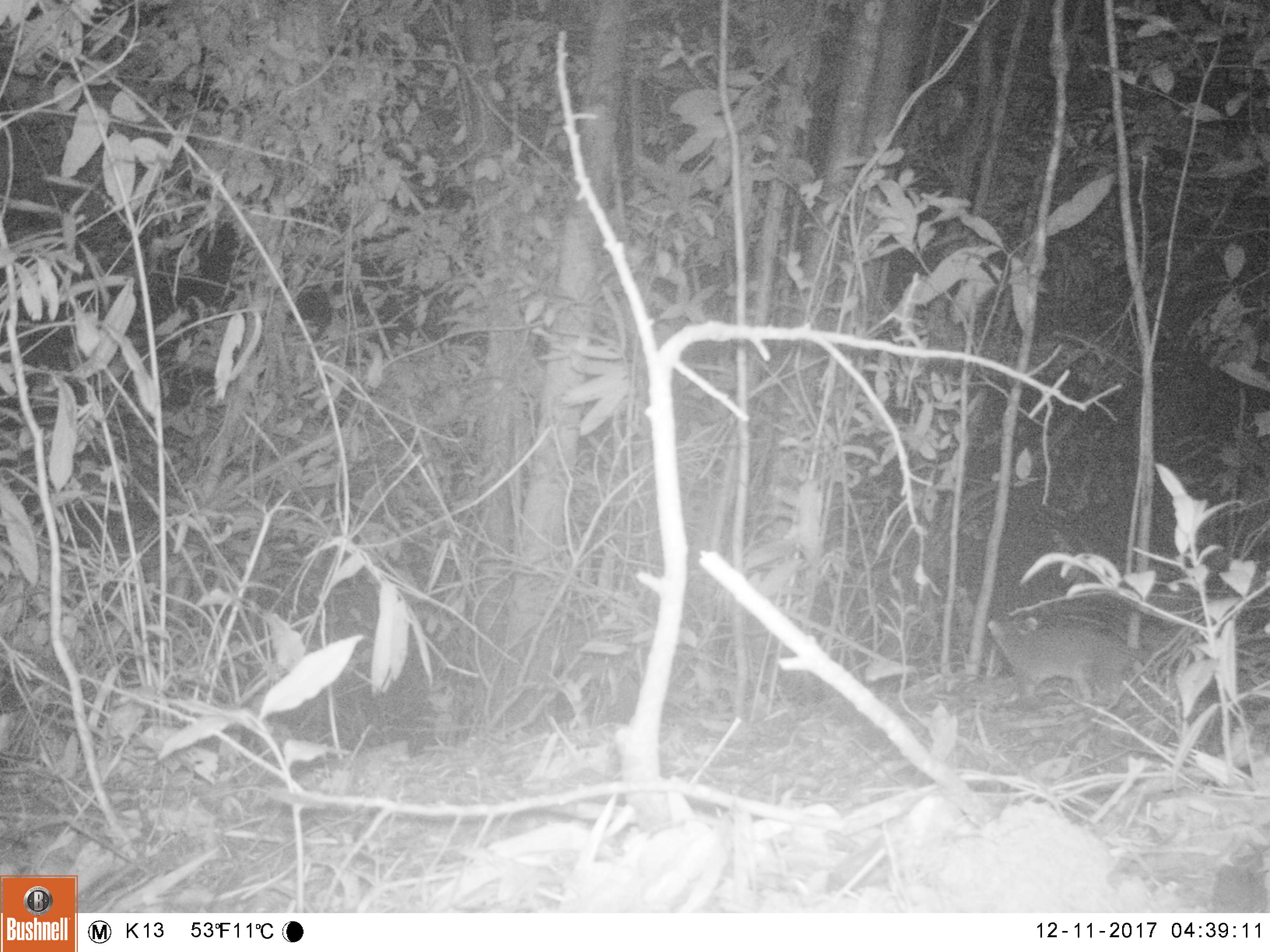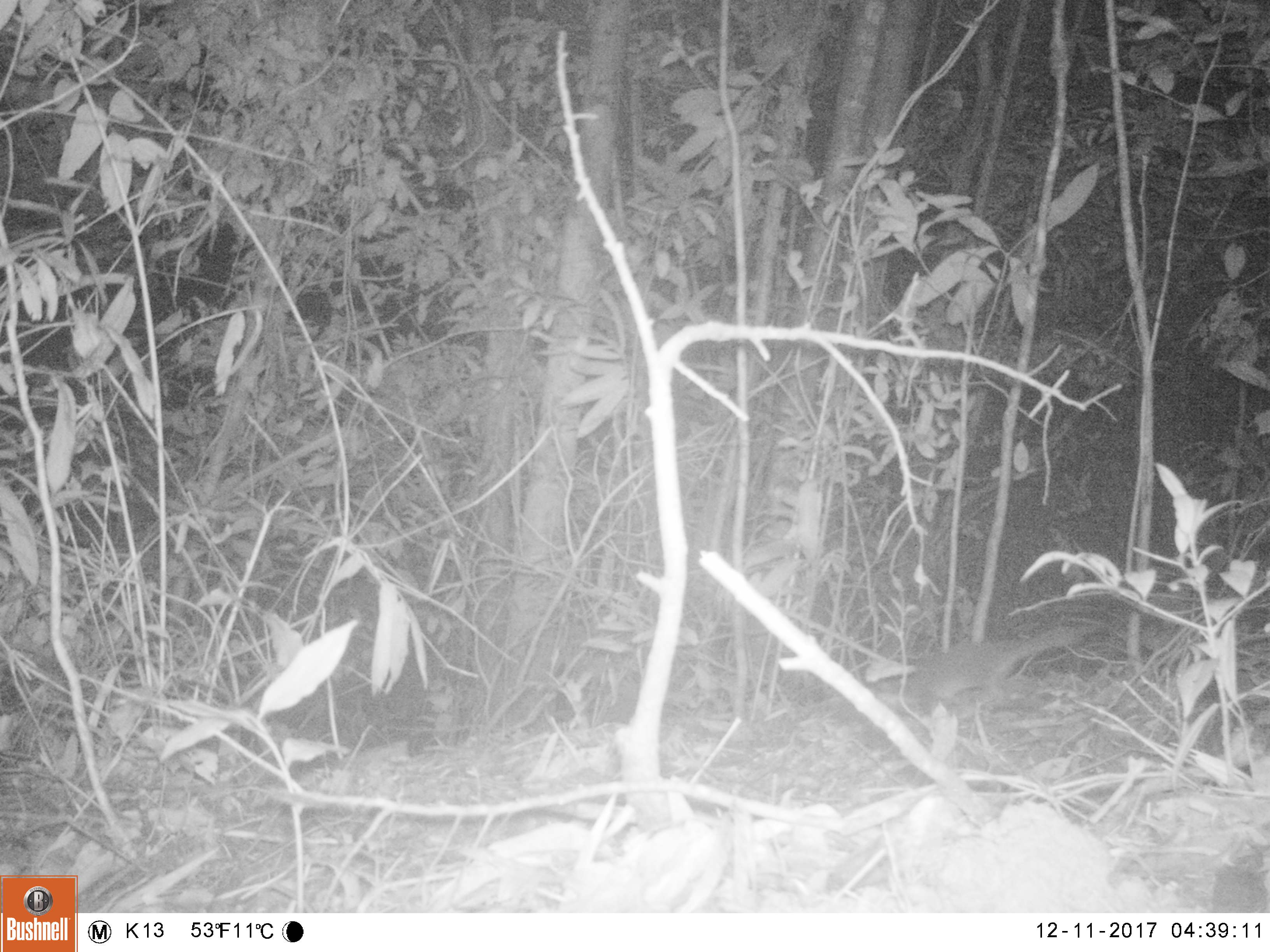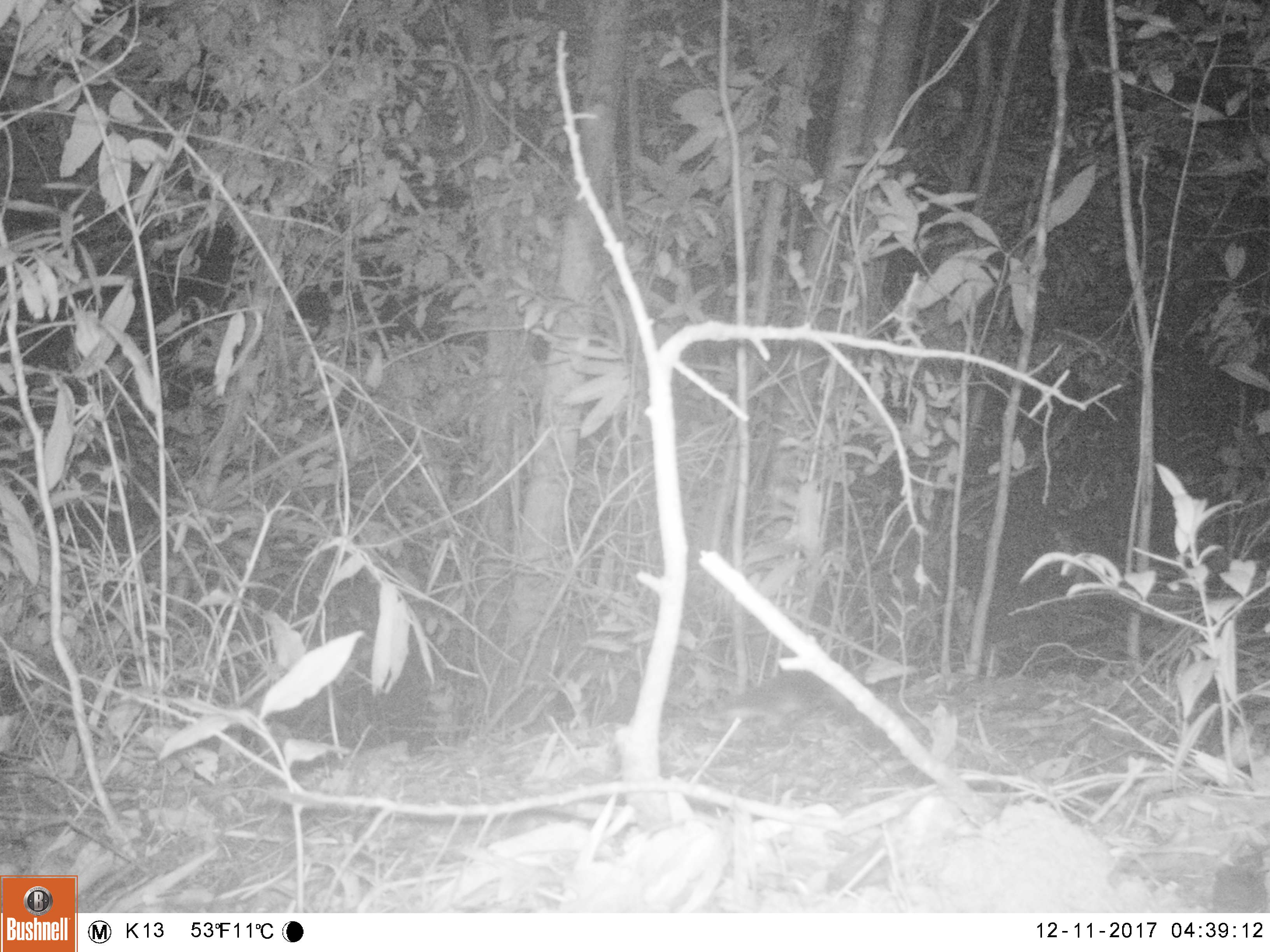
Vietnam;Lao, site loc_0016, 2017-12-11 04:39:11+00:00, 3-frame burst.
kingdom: Animalia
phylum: Chordata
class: Mammalia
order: Carnivora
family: Mustelidae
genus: Melogale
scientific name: Melogale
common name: ferret badger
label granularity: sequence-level